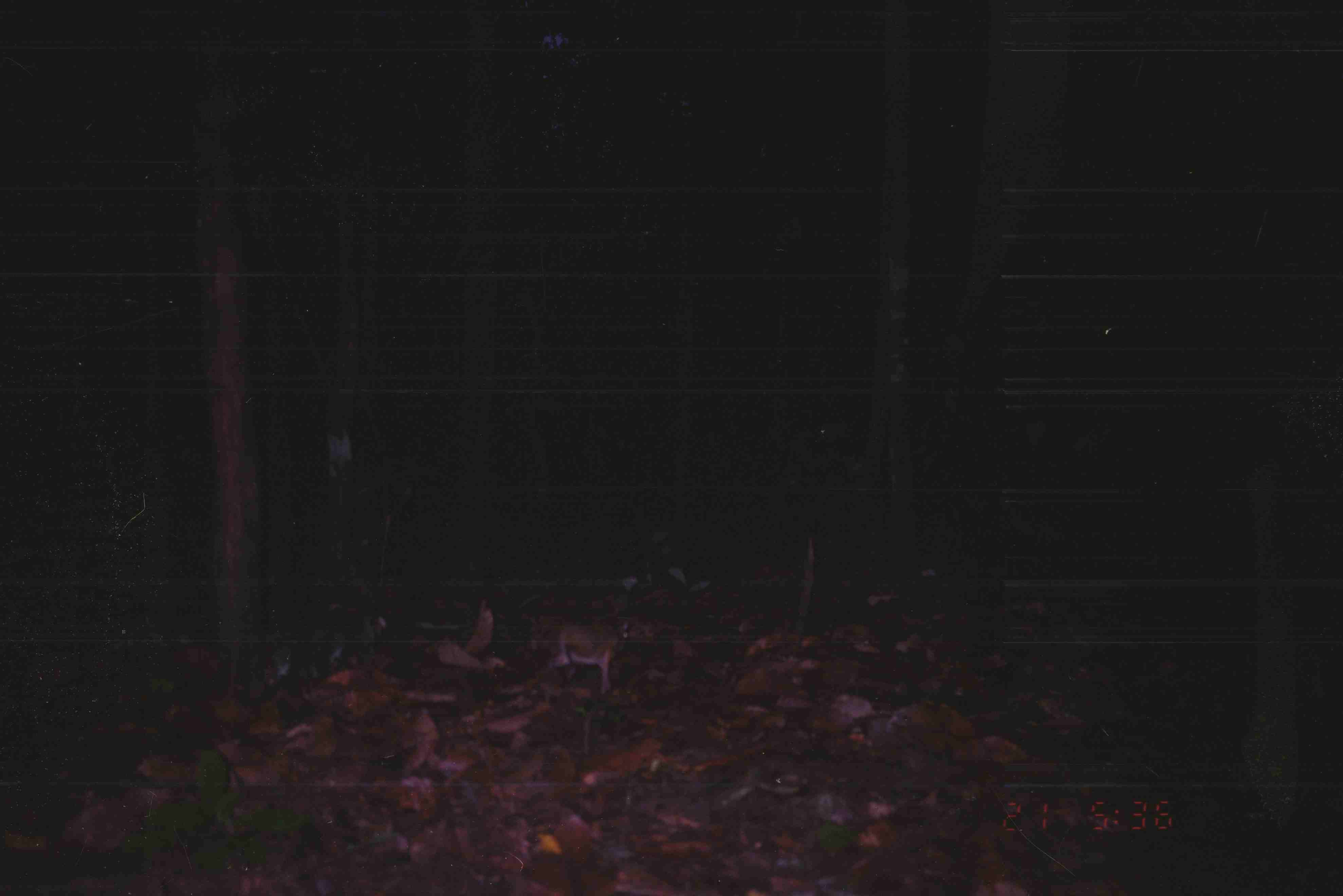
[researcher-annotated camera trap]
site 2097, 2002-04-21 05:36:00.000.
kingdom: Animalia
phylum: Chordata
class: Mammalia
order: Artiodactyla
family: Tragulidae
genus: Tragulus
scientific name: Tragulus napu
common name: greater oriental chevrotain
Tragulus napu (greater oriental chevrotain), count 1.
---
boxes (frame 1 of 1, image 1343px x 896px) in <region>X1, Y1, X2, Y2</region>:
tragulus napu: <region>548, 617, 630, 694</region>